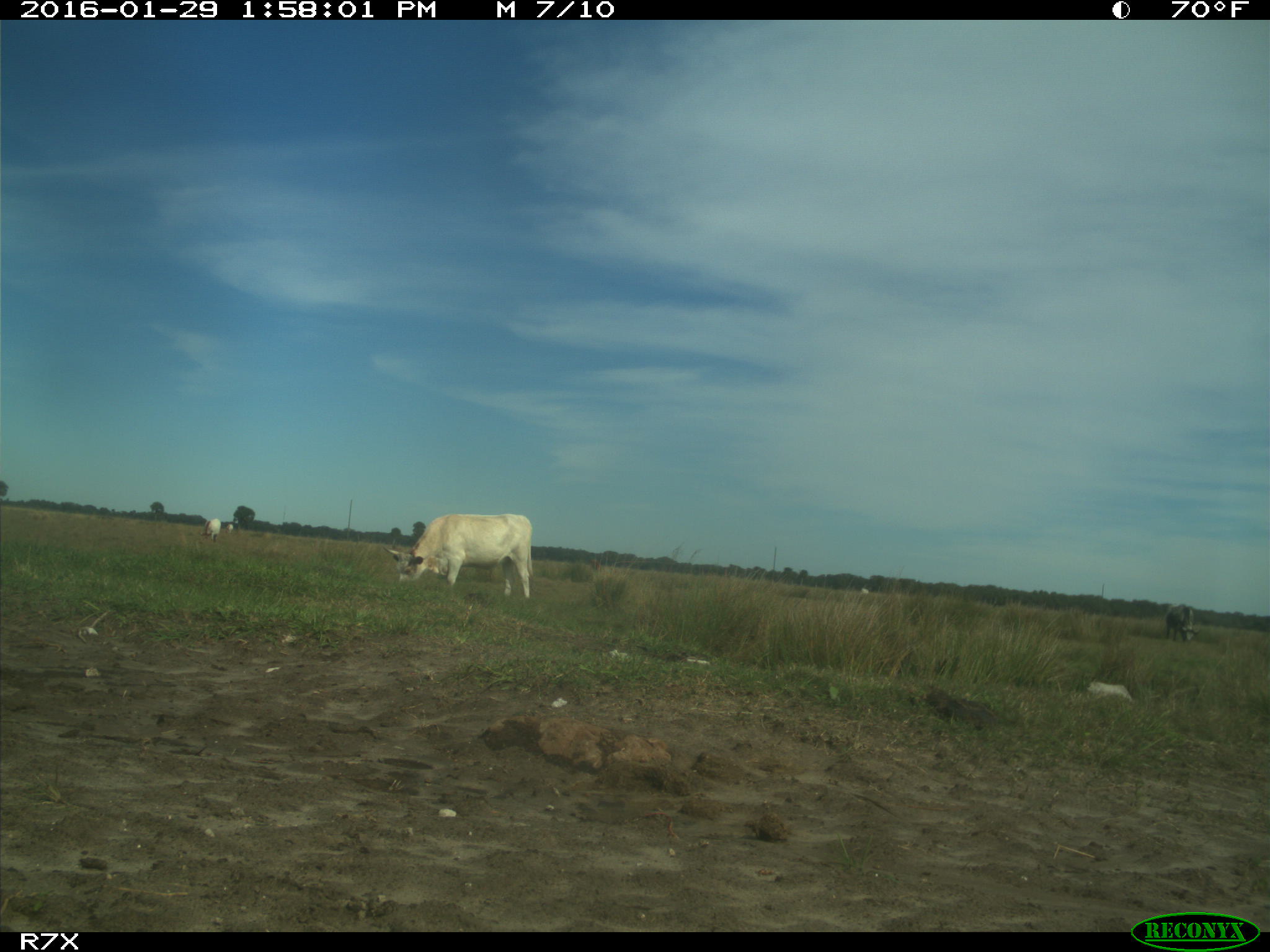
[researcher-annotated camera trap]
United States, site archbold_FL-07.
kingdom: Animalia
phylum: Chordata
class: Mammalia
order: Artiodactyla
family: Bovidae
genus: Bos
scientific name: Bos taurus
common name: domestic cow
Bos taurus (domestic cow).